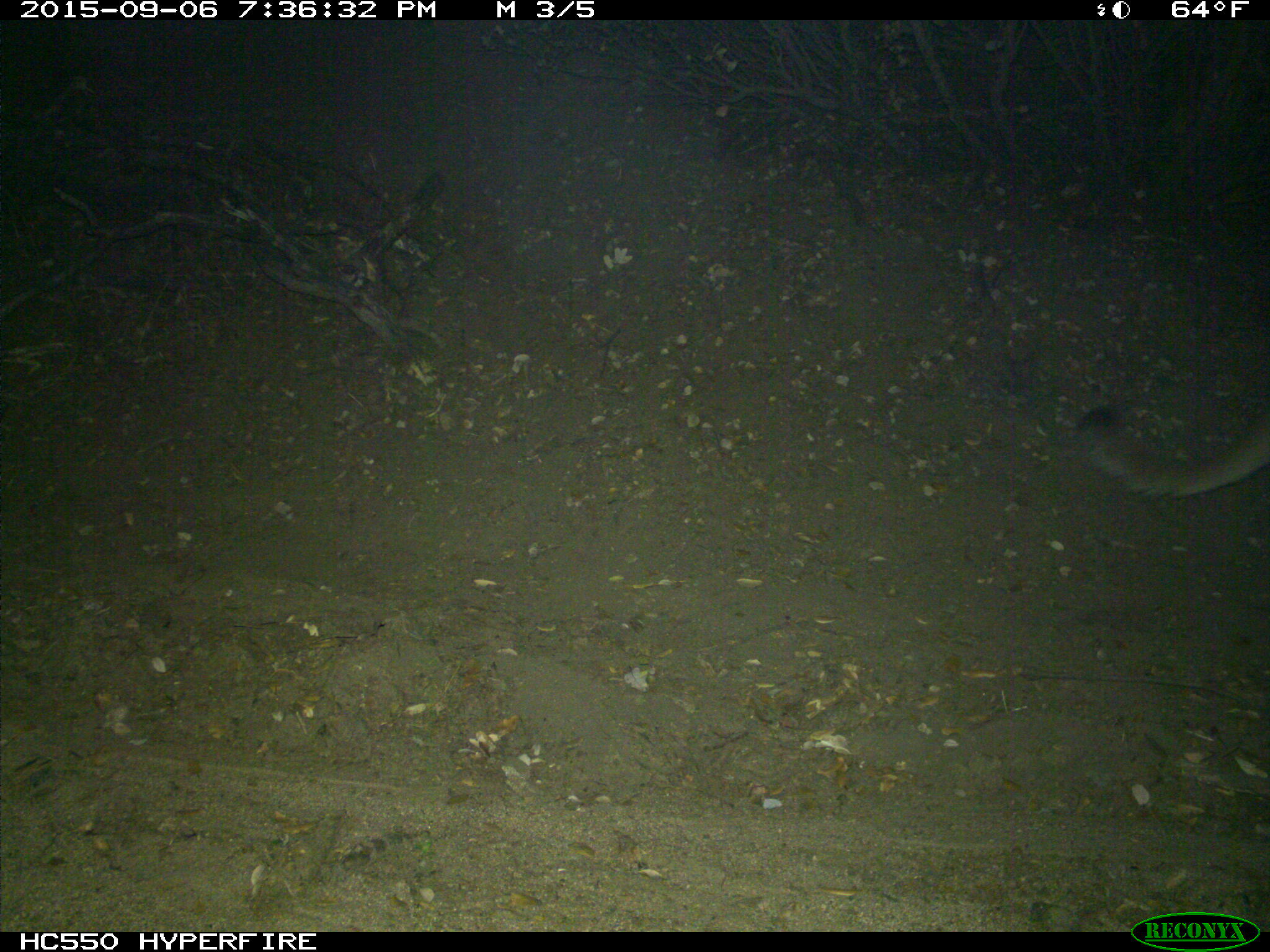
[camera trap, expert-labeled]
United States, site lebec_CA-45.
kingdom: Animalia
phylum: Chordata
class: Mammalia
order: Carnivora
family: Felidae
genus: Puma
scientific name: Puma concolor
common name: mountain lion